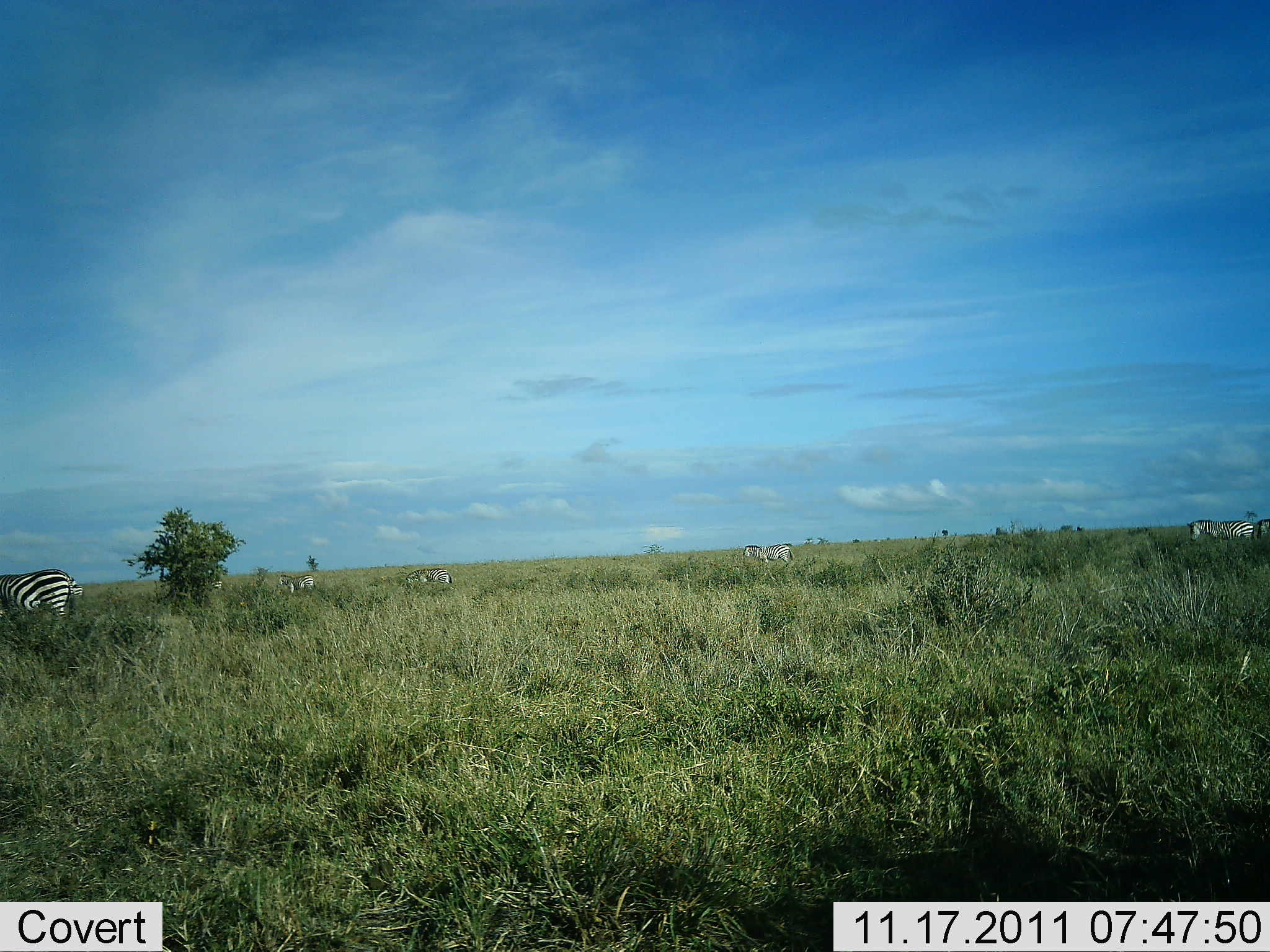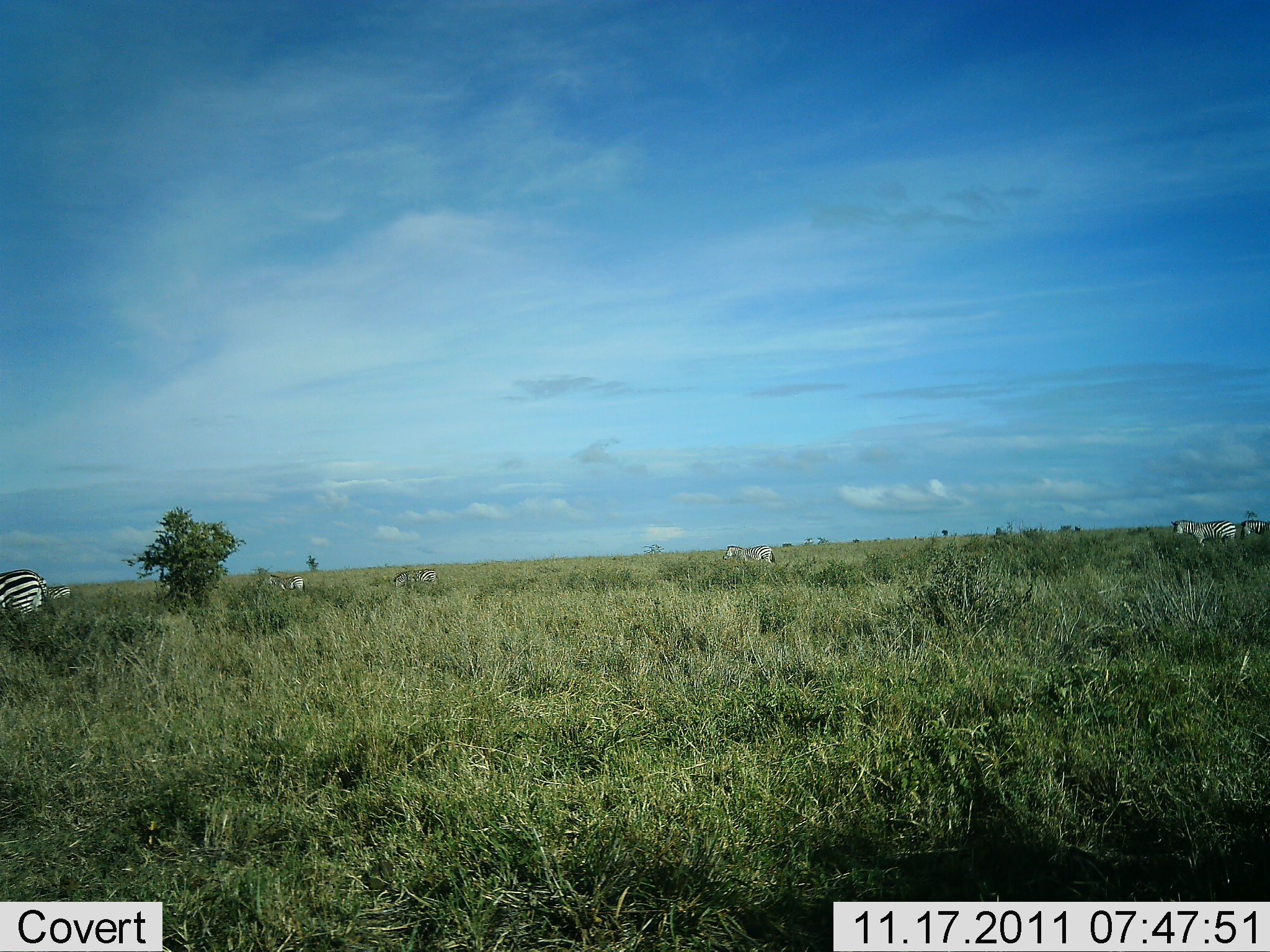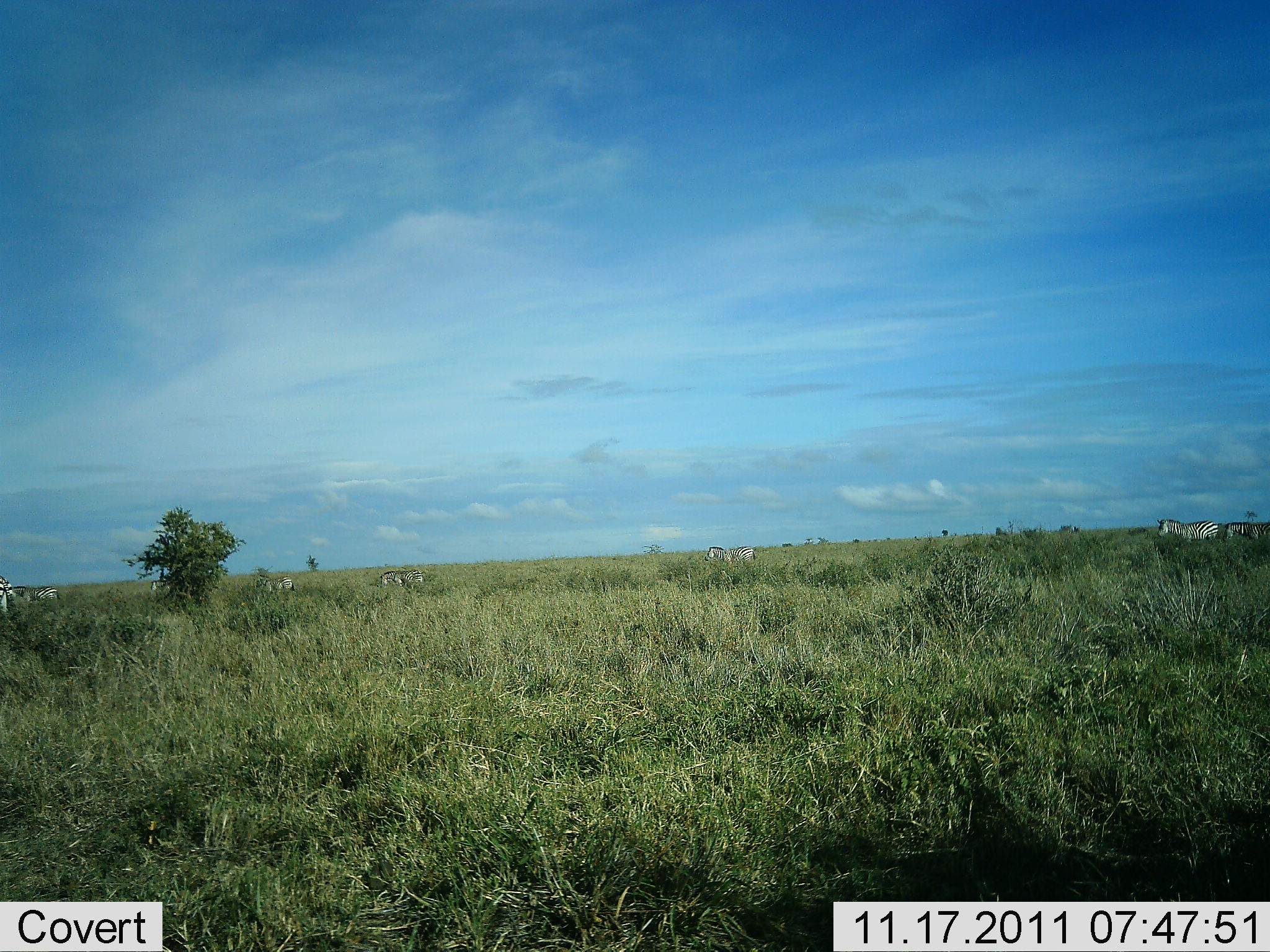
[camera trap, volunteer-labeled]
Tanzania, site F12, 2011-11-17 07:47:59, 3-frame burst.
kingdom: Animalia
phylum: Chordata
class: Mammalia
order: Perissodactyla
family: Equidae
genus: Equus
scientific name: Equus quagga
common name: plains zebra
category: zebra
Zebra (plains zebra) (Equus quagga), count 7. Behavior (volunteer vote fractions): standing 8%, resting 0%, moving 83%, interacting 0%. Young present (vote fraction): 0%. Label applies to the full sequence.